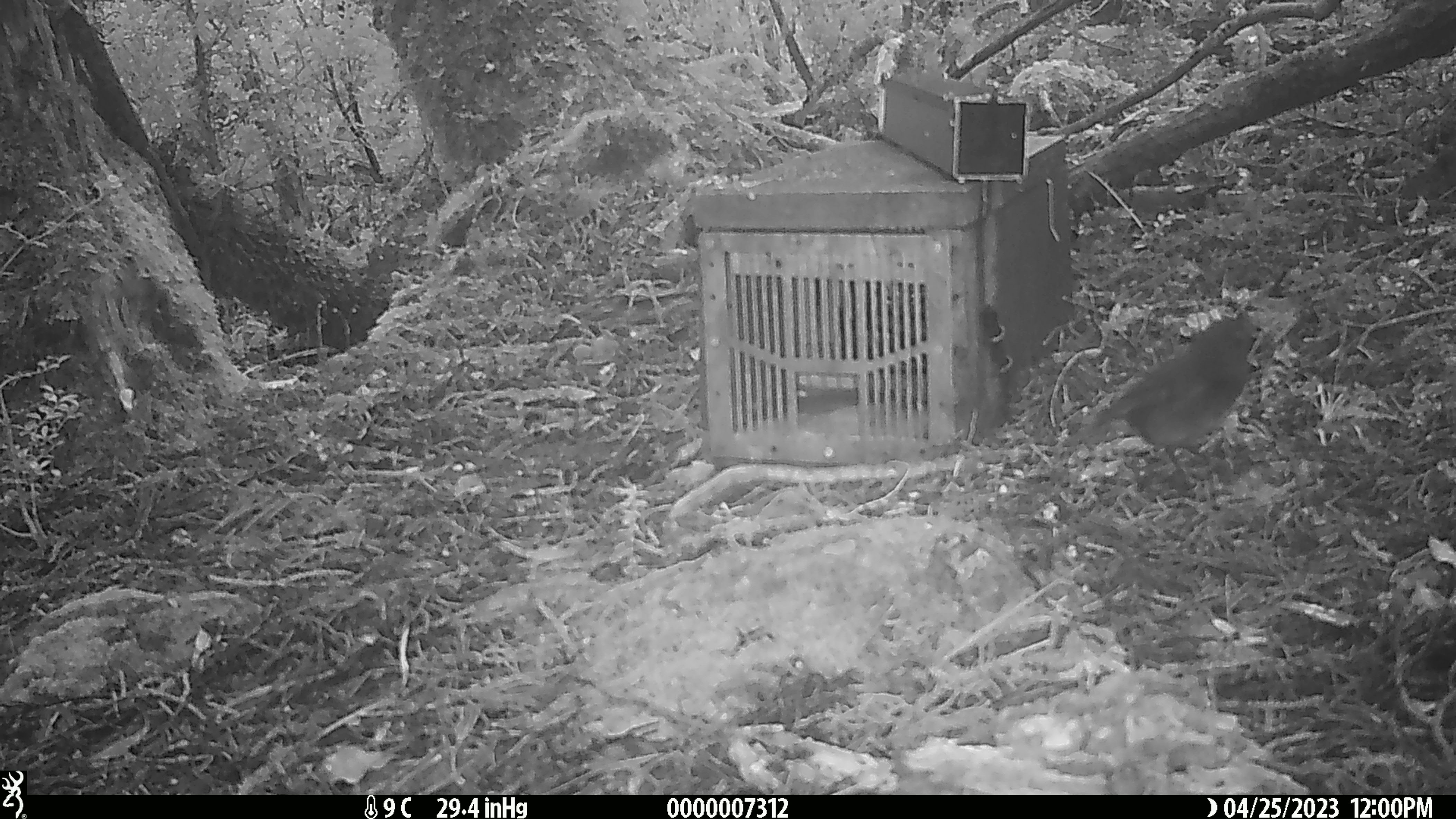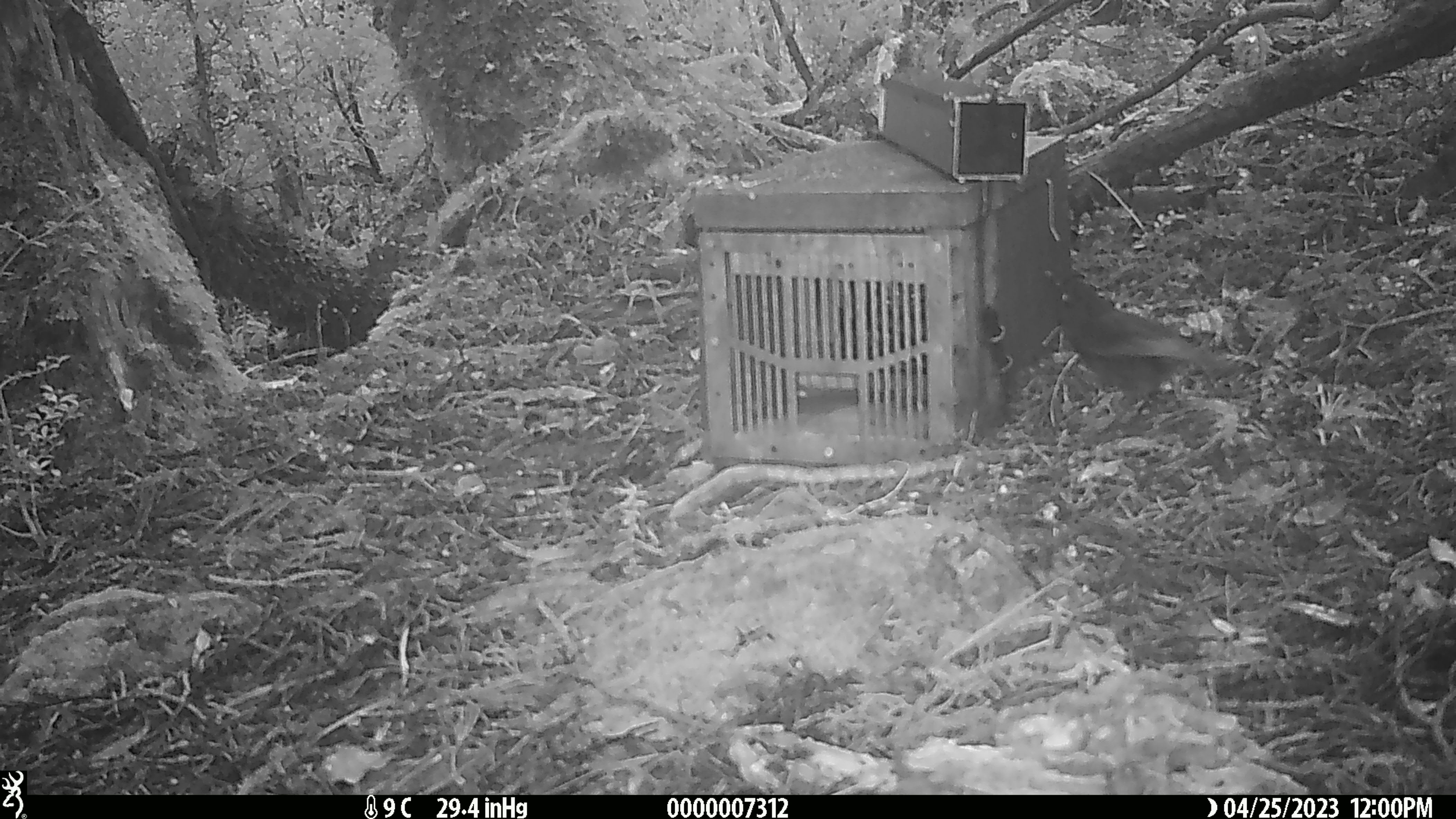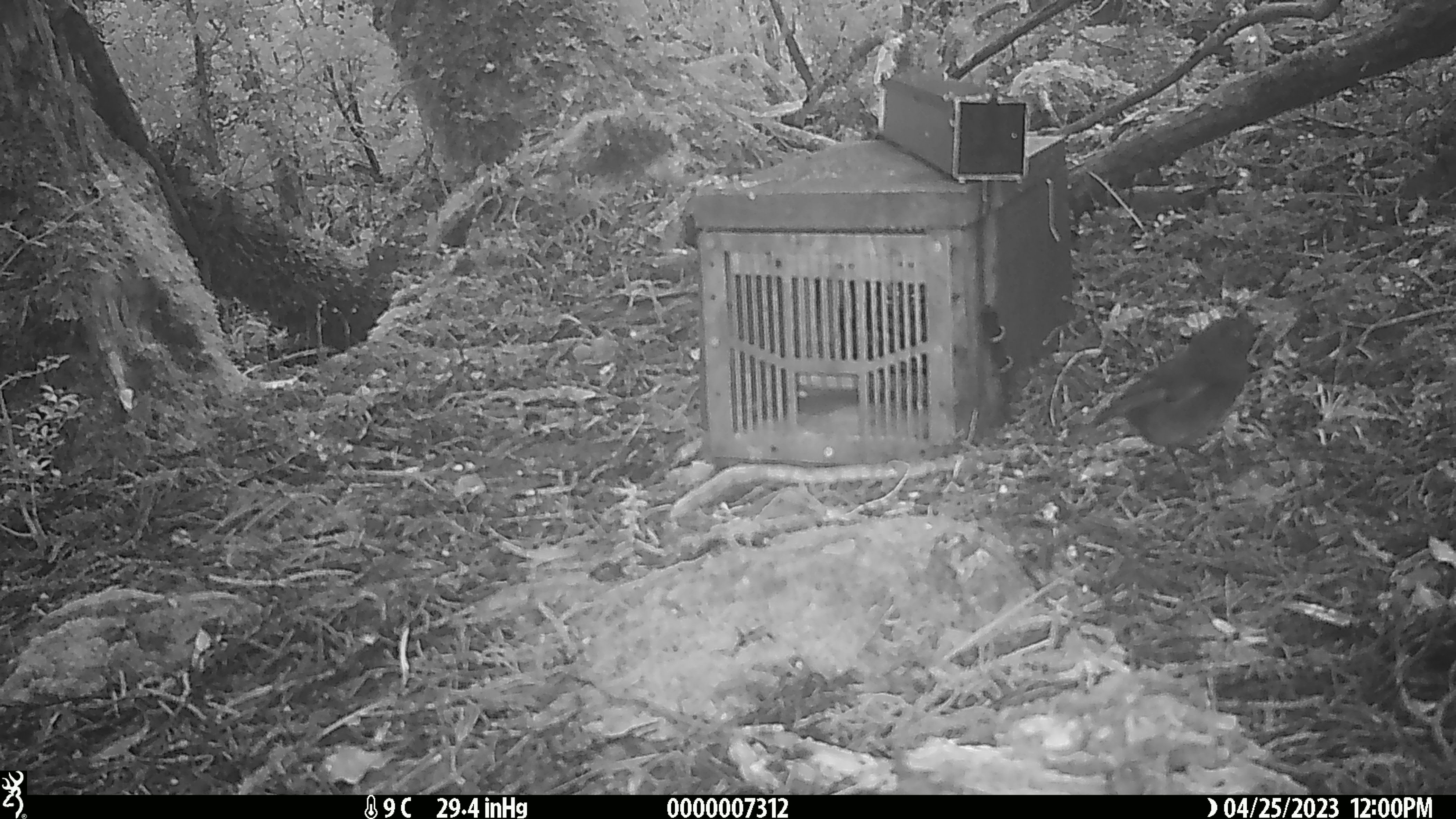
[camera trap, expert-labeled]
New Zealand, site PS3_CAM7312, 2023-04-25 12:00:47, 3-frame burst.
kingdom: Animalia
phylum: Chordata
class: Aves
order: Passeriformes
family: Petroicidae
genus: Petroica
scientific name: Petroica australis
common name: new zealand robin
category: robin